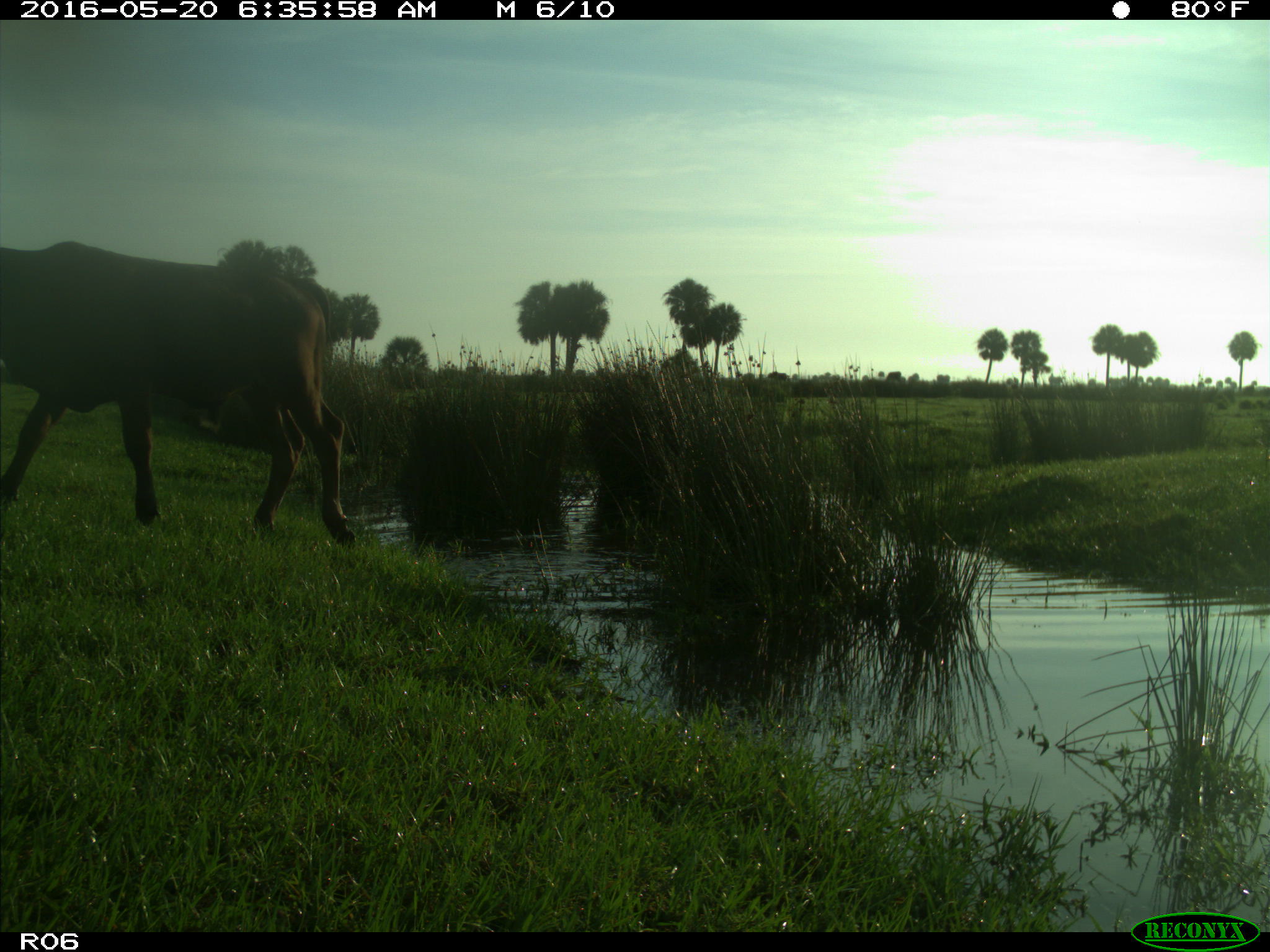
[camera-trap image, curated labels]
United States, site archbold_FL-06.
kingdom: Animalia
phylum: Chordata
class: Mammalia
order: Artiodactyla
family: Bovidae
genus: Bos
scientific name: Bos taurus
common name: domestic cow